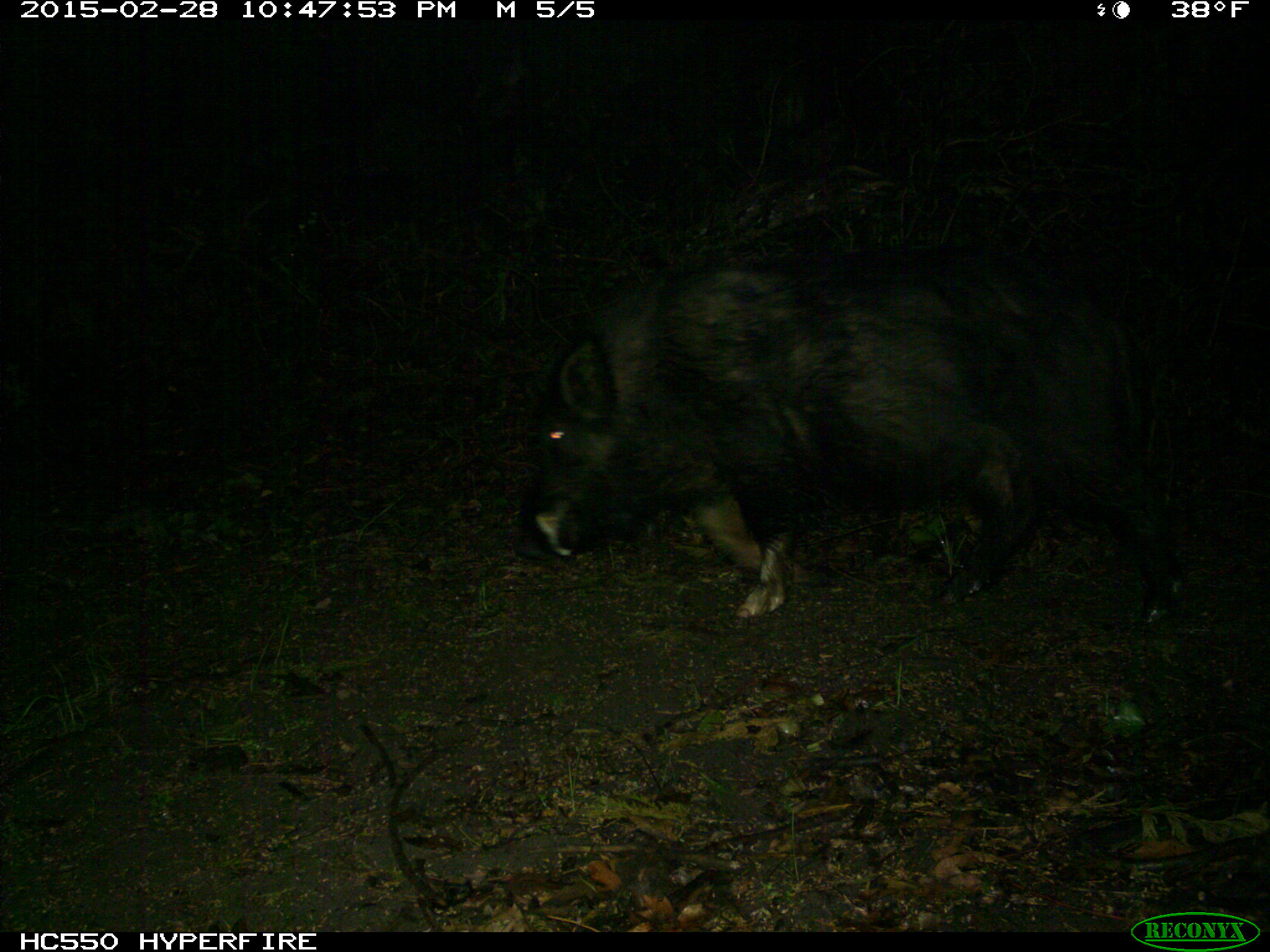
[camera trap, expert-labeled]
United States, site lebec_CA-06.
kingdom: Animalia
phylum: Chordata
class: Mammalia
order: Artiodactyla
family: Suidae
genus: Sus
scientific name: Sus scrofa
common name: wild boar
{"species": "Sus scrofa (wild boar)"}